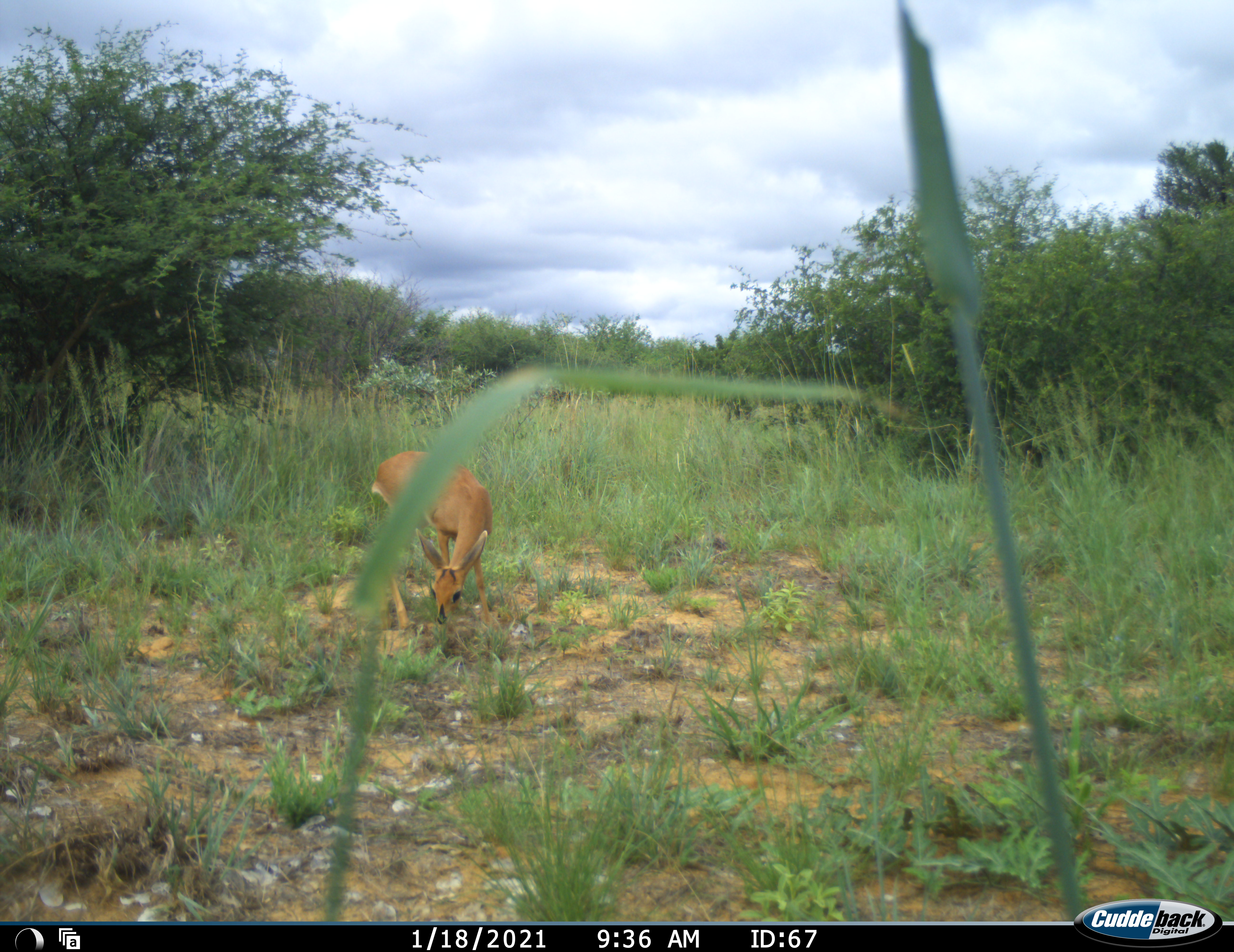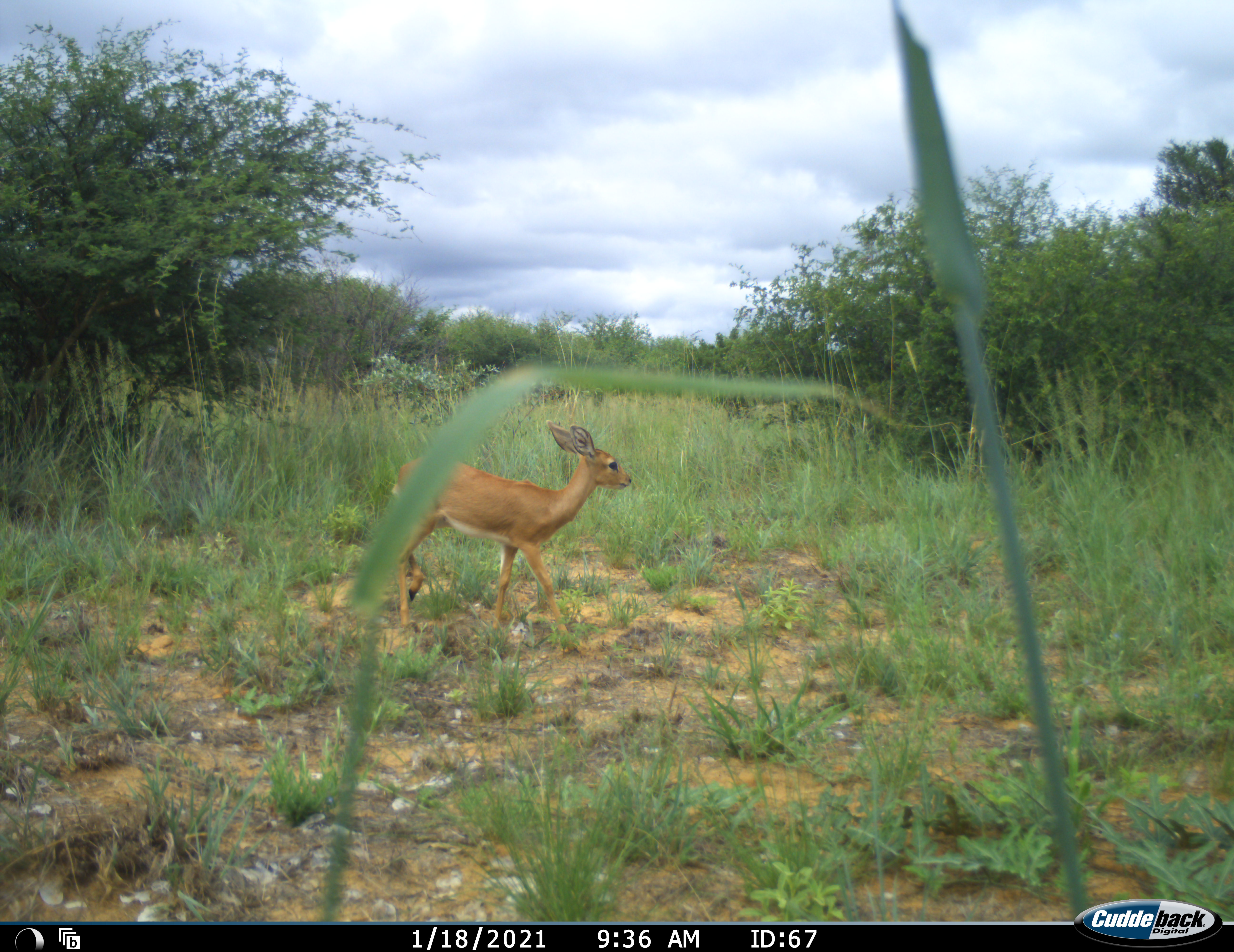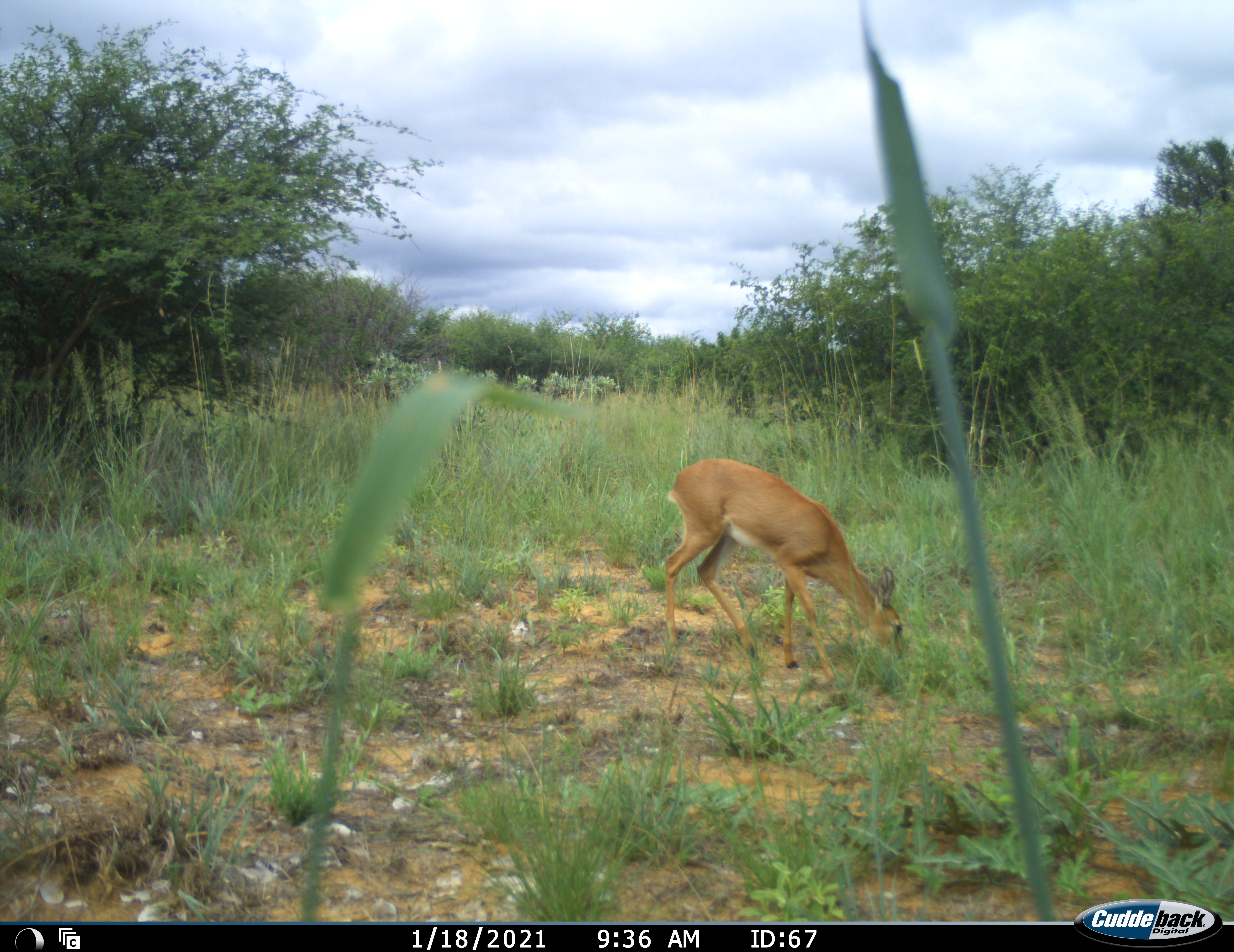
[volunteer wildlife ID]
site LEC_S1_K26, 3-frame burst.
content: unidentified animal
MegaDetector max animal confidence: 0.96